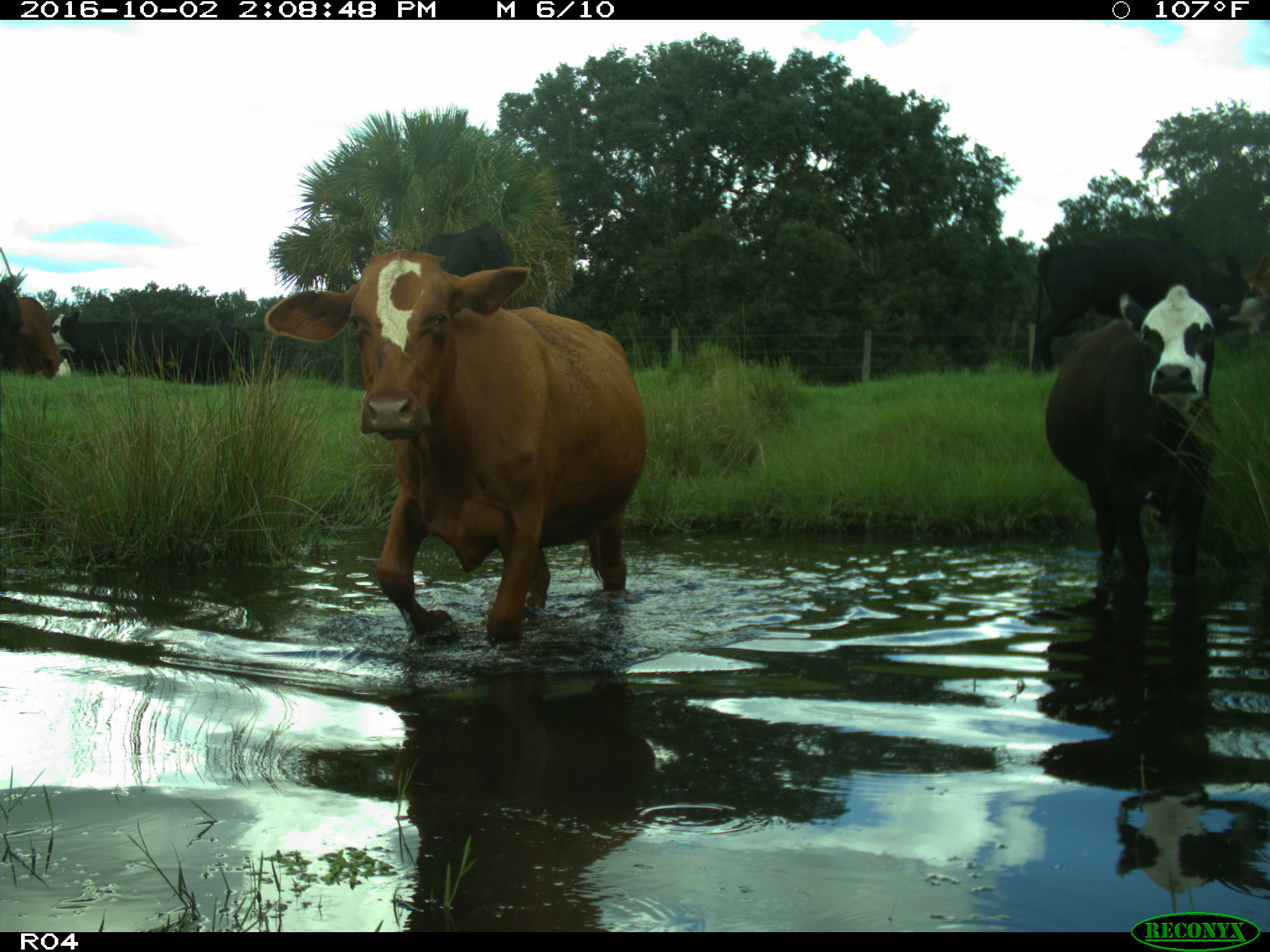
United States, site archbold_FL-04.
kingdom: Animalia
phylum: Chordata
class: Mammalia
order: Artiodactyla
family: Bovidae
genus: Bos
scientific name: Bos taurus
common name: domestic cow